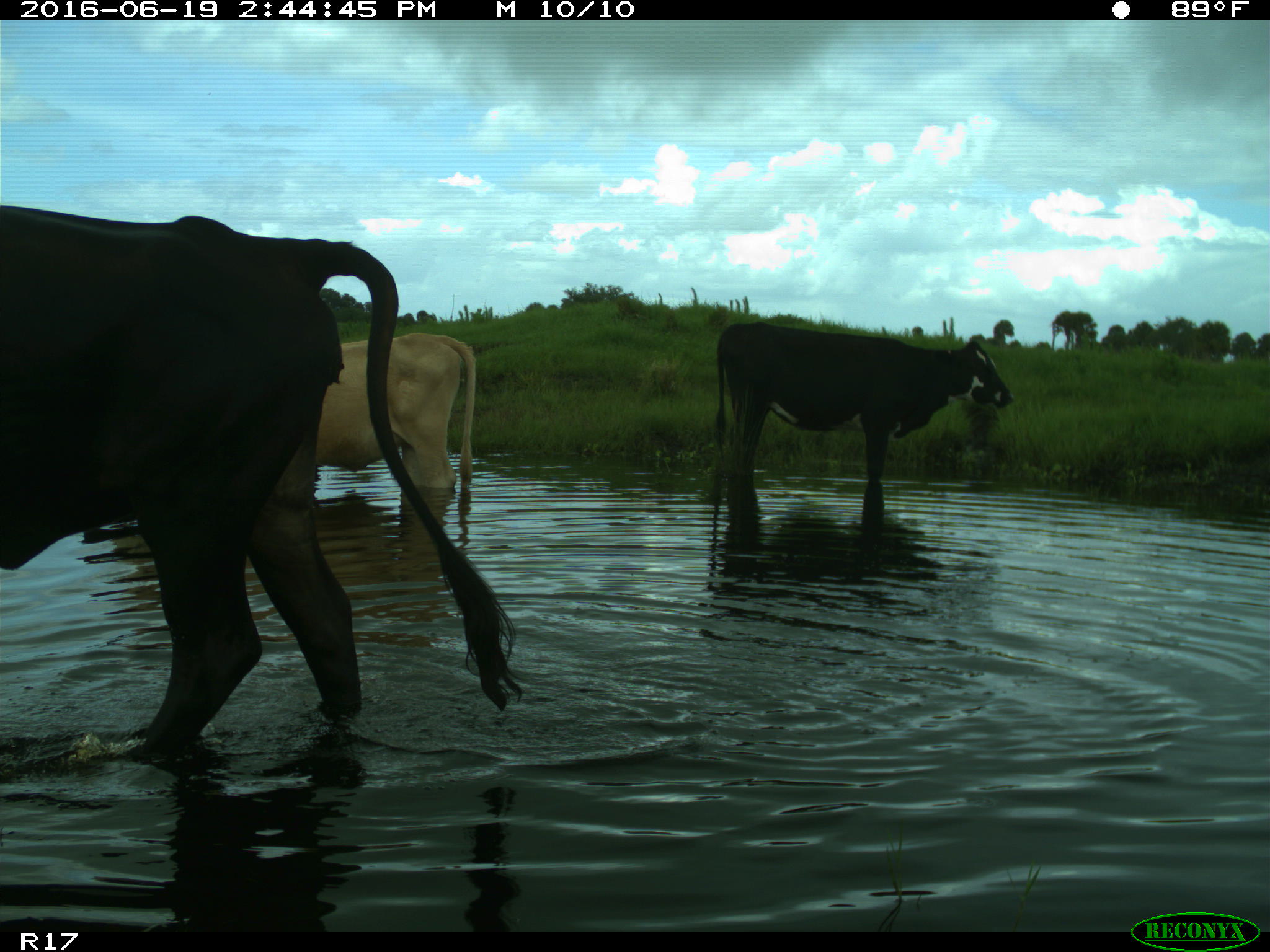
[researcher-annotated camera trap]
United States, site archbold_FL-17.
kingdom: Animalia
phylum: Chordata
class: Mammalia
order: Artiodactyla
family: Bovidae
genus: Bos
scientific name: Bos taurus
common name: domestic cow